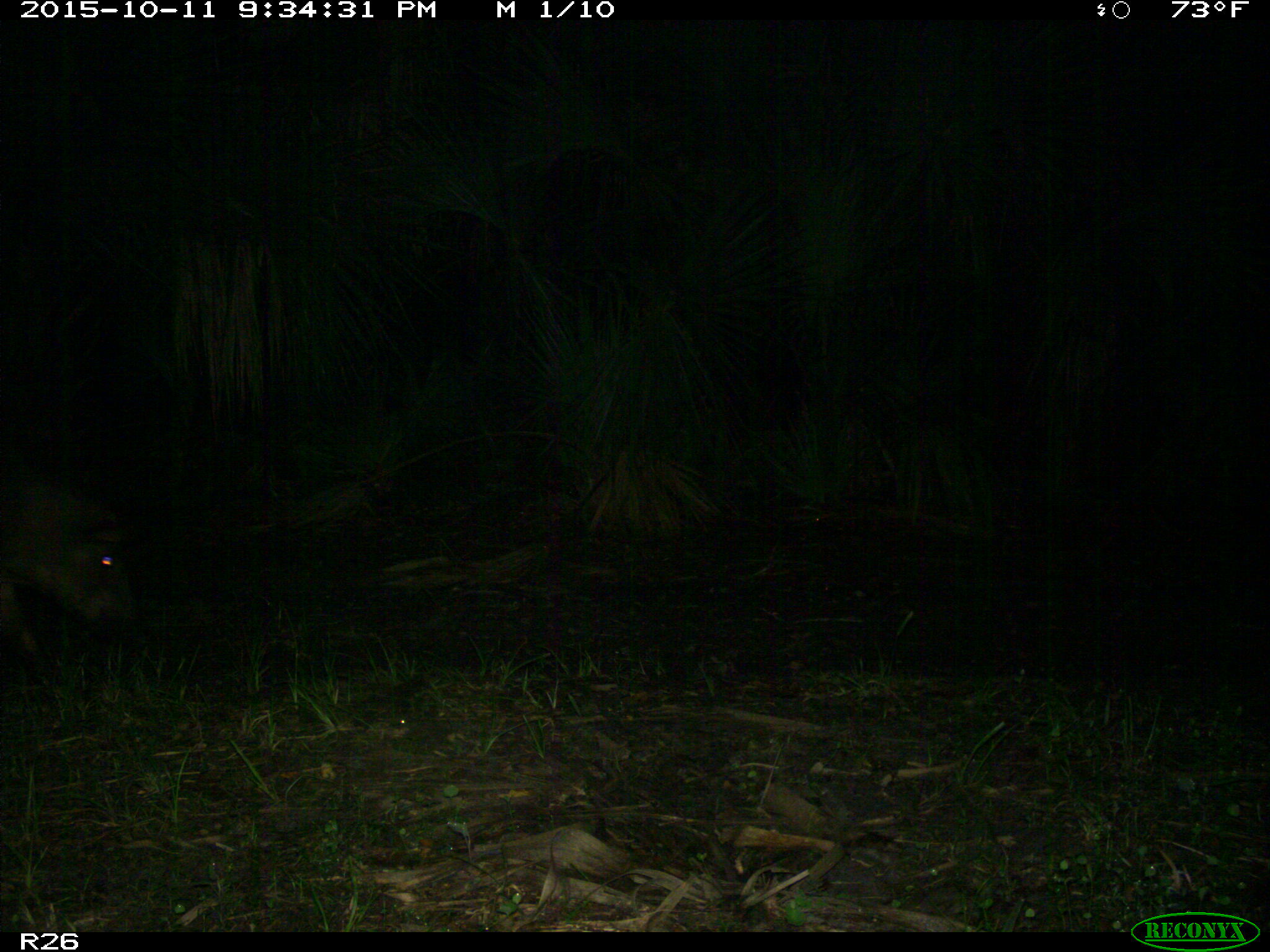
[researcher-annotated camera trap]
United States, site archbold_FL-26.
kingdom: Animalia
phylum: Chordata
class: Mammalia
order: Artiodactyla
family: Suidae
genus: Sus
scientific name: Sus scrofa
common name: wild boar